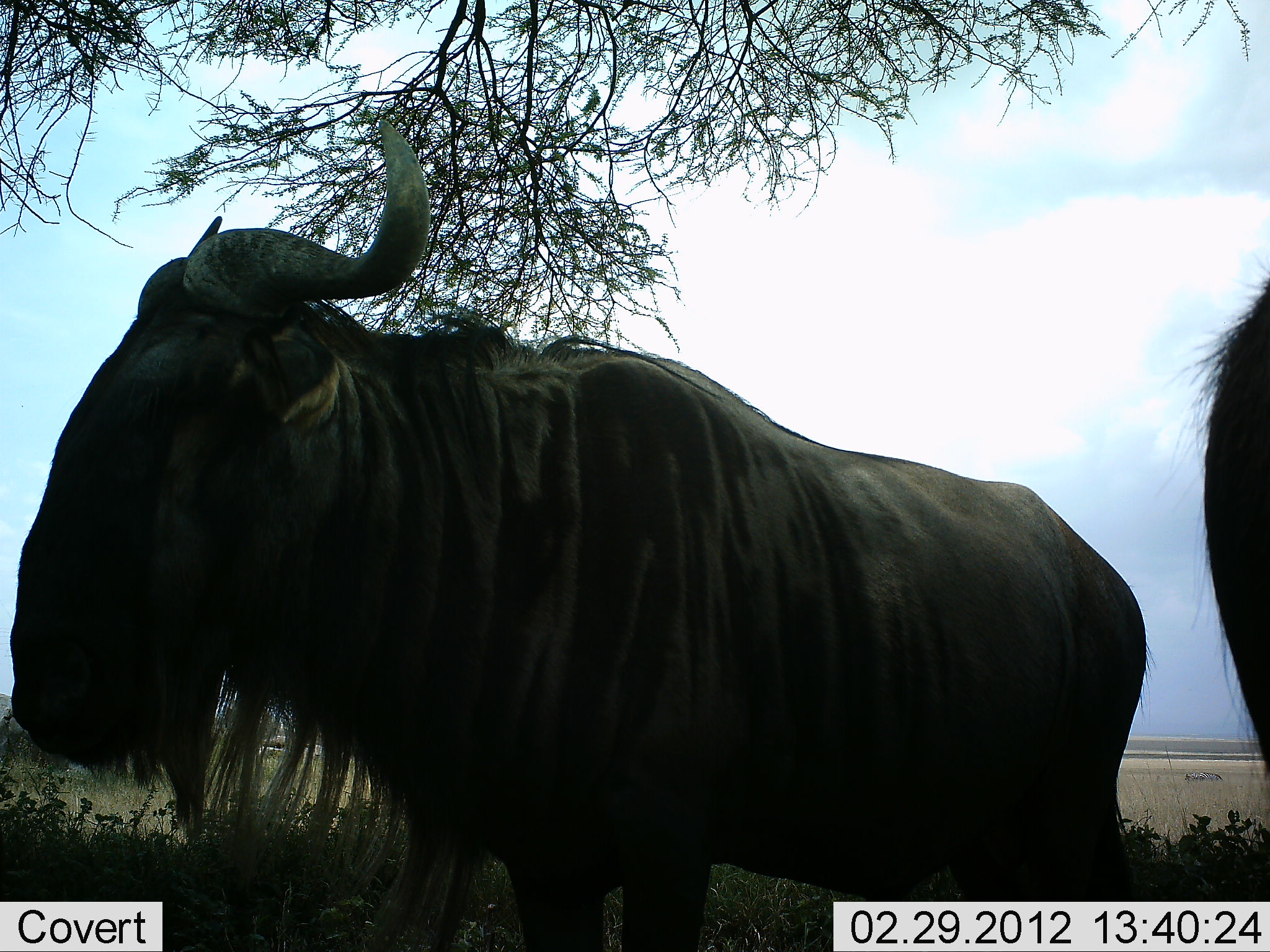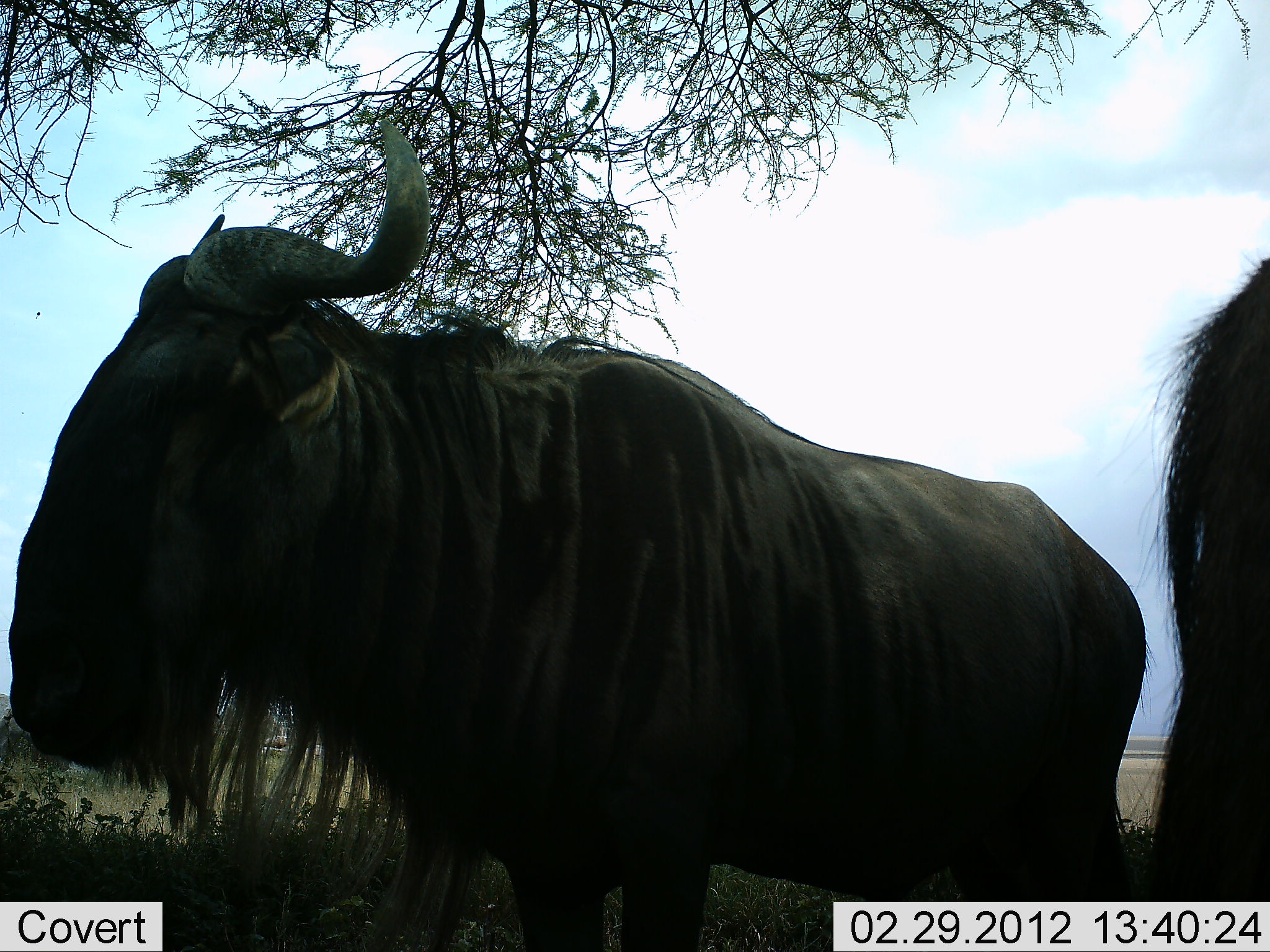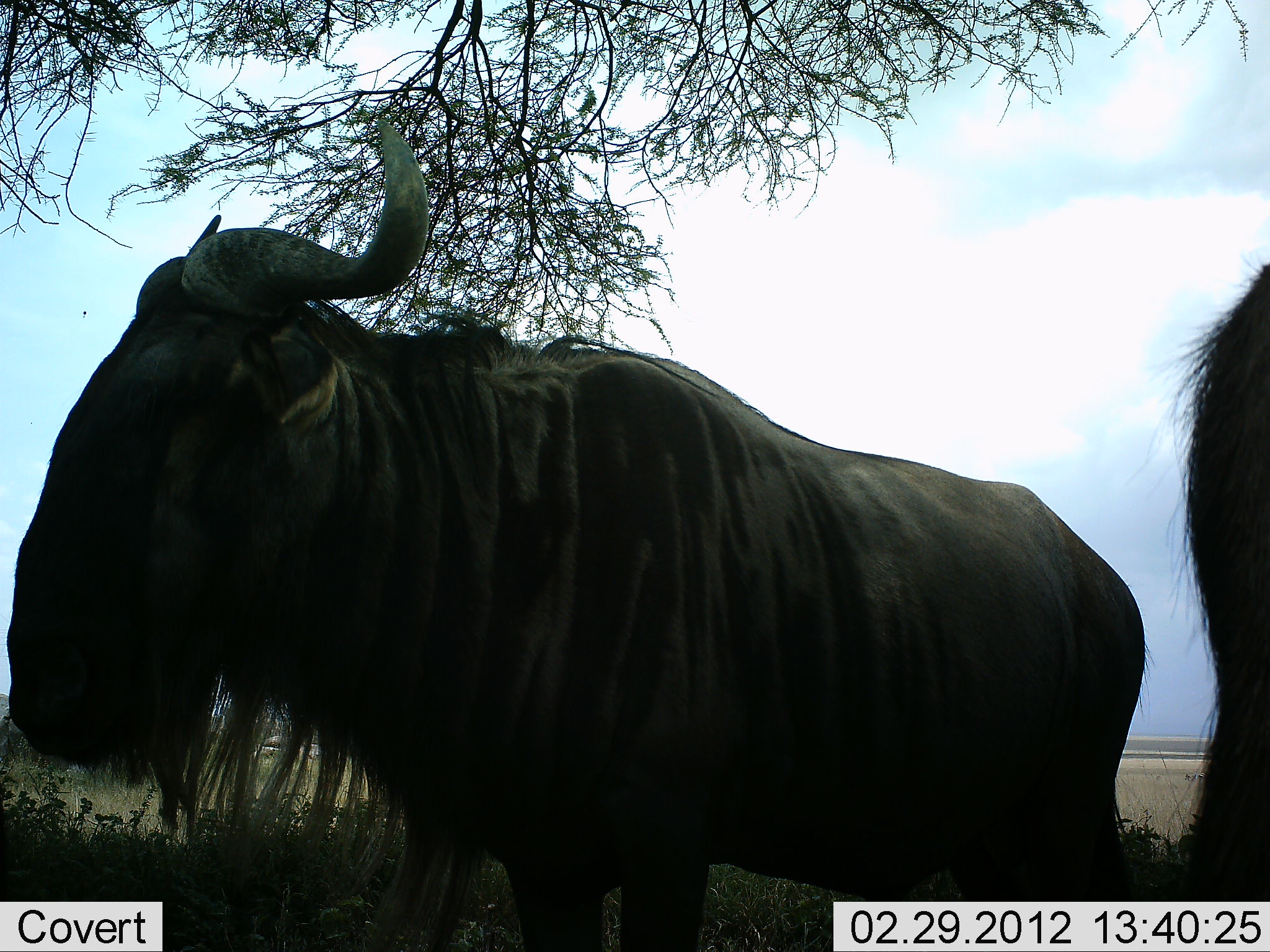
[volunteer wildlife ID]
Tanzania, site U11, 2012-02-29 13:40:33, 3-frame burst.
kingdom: Animalia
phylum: Chordata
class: Mammalia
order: Artiodactyla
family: Bovidae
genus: Connochaetes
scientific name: Connochaetes taurinus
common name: blue wildebeest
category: wildebeest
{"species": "wildebeest (blue wildebeest) (Connochaetes taurinus)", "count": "2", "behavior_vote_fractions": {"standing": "92%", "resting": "0%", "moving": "0%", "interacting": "0%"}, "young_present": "0%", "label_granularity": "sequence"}